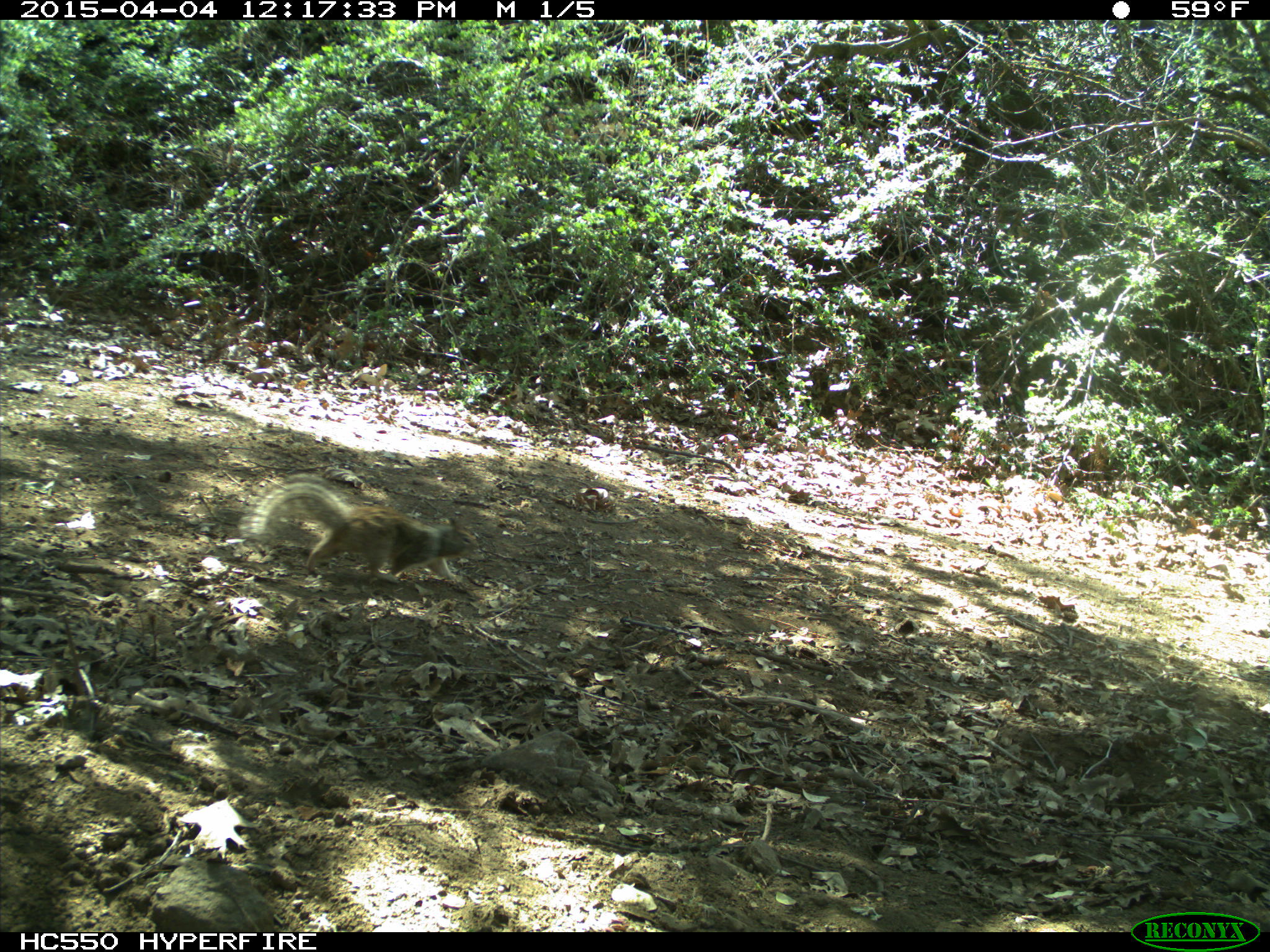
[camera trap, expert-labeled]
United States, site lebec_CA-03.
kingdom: Animalia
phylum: Chordata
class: Mammalia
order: Rodentia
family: Sciuridae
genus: Otospermophilus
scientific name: Otospermophilus beecheyi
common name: california ground squirrel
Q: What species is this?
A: Otospermophilus beecheyi (california ground squirrel).